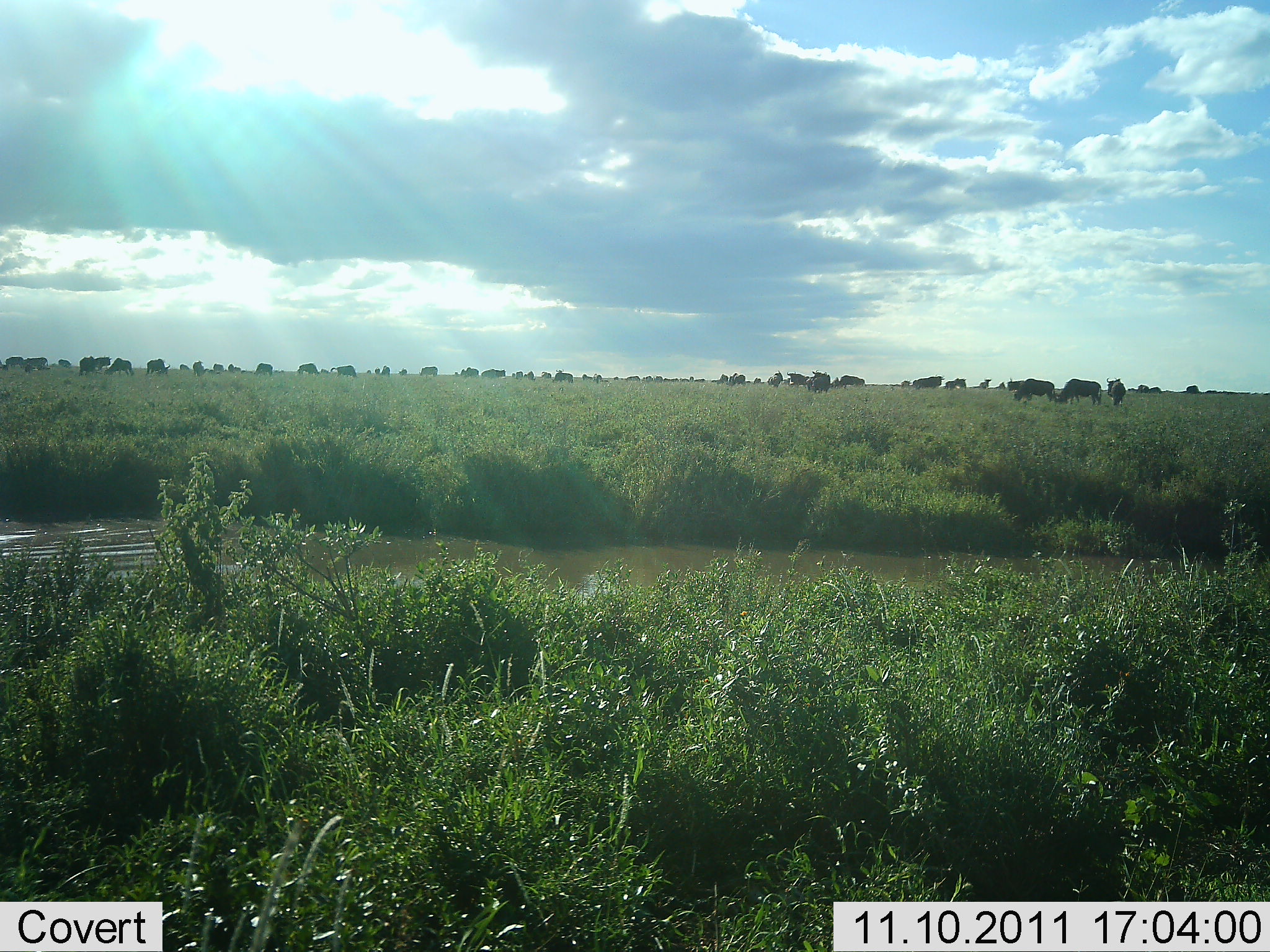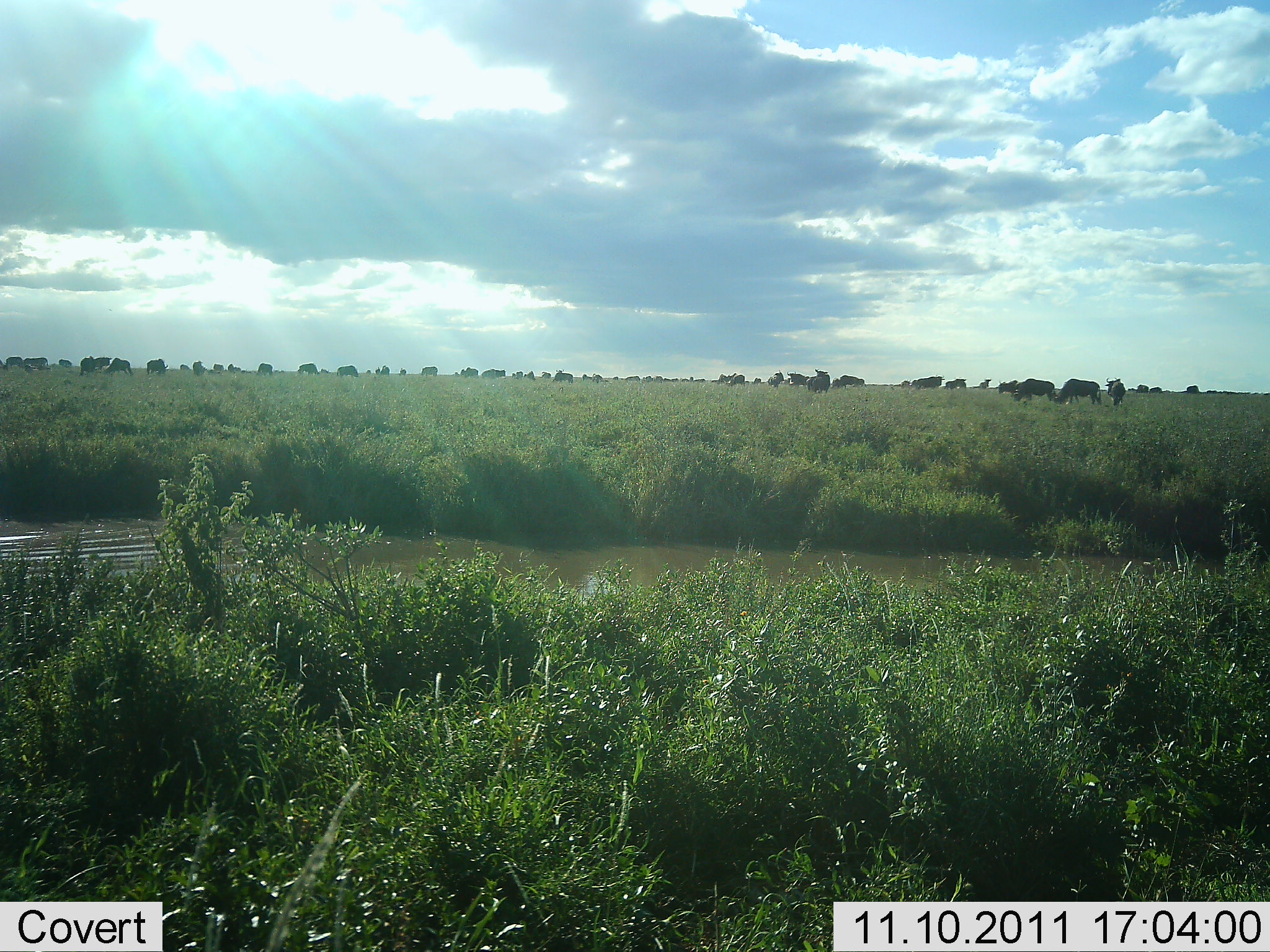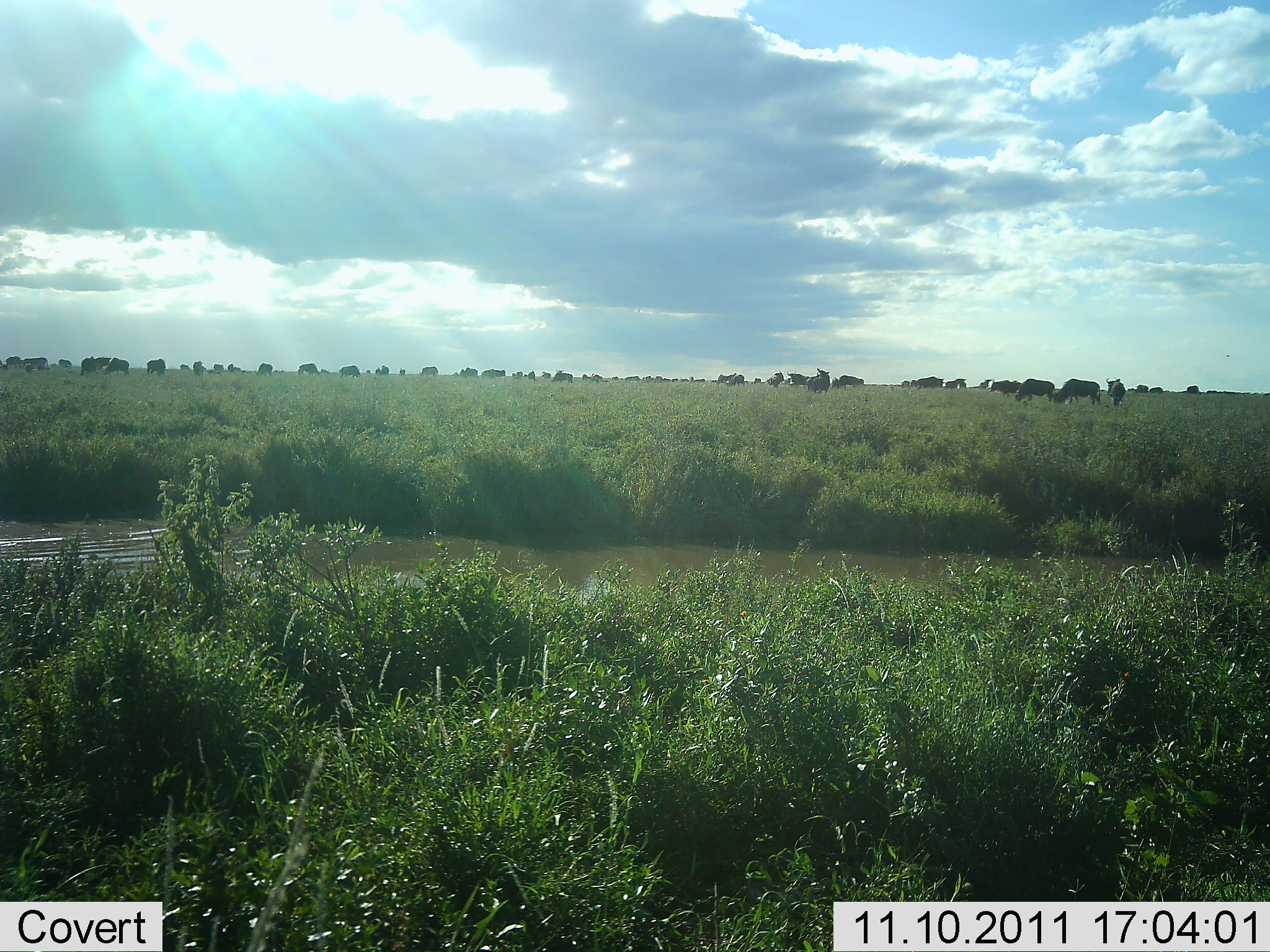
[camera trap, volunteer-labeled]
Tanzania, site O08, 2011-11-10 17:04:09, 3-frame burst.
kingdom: Animalia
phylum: Chordata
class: Mammalia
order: Artiodactyla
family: Bovidae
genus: Connochaetes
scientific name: Connochaetes taurinus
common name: blue wildebeest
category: wildebeest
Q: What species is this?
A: Wildebeest (blue wildebeest) (Connochaetes taurinus).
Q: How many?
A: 51+.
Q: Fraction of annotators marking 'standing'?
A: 90%.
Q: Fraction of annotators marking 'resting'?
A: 10%.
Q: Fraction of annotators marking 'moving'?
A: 30%.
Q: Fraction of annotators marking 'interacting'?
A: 10%.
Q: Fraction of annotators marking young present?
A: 0%.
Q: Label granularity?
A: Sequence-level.